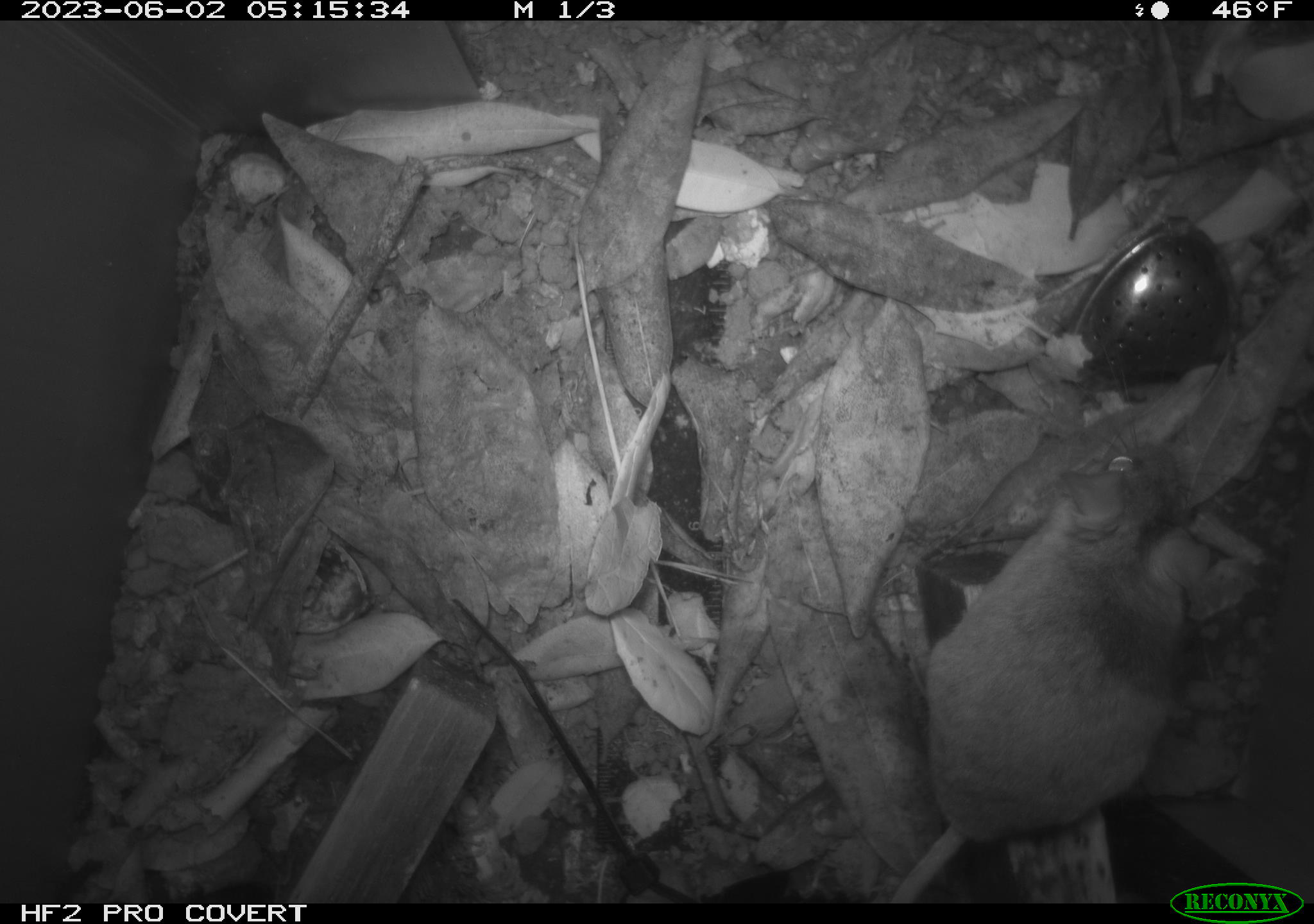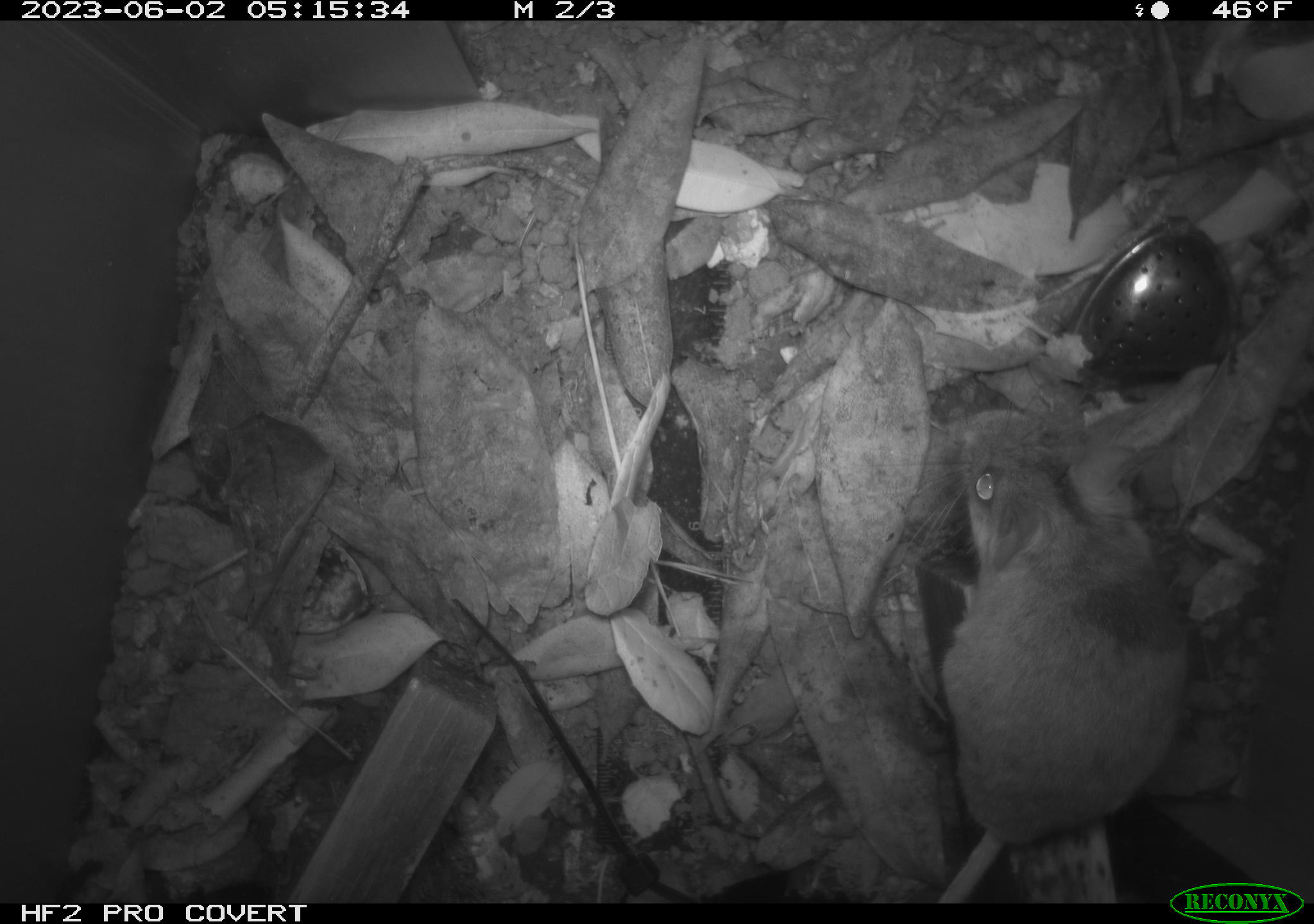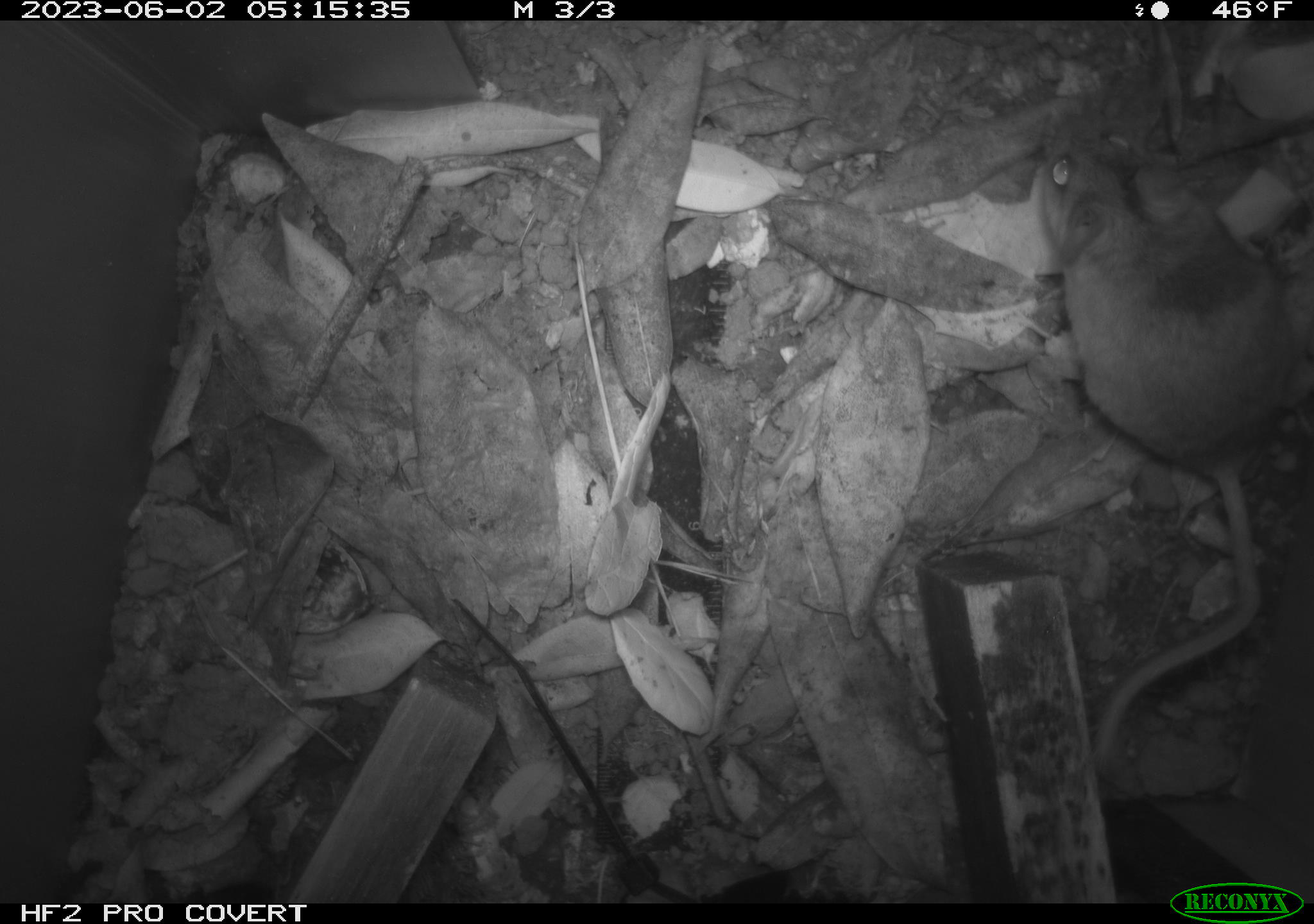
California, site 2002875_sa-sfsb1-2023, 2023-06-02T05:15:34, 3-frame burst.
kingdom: Animalia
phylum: Chordata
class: Mammalia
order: Rodentia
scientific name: Rodentia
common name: mouse species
Mouse species (Rodentia).